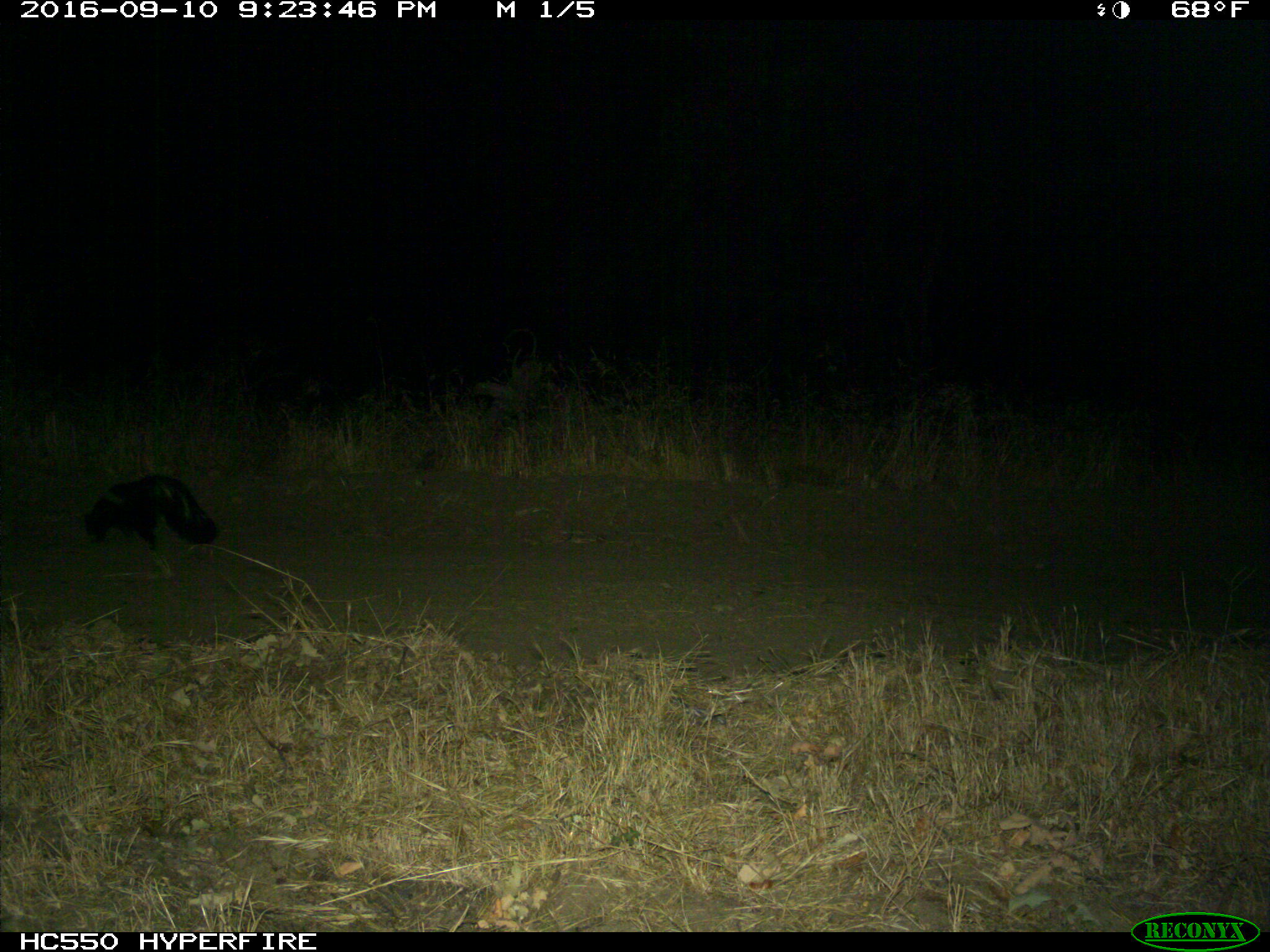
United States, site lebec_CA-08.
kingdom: Animalia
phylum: Chordata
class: Mammalia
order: Carnivora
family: Mephitidae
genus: Mephitis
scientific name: Mephitis mephitis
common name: striped skunk